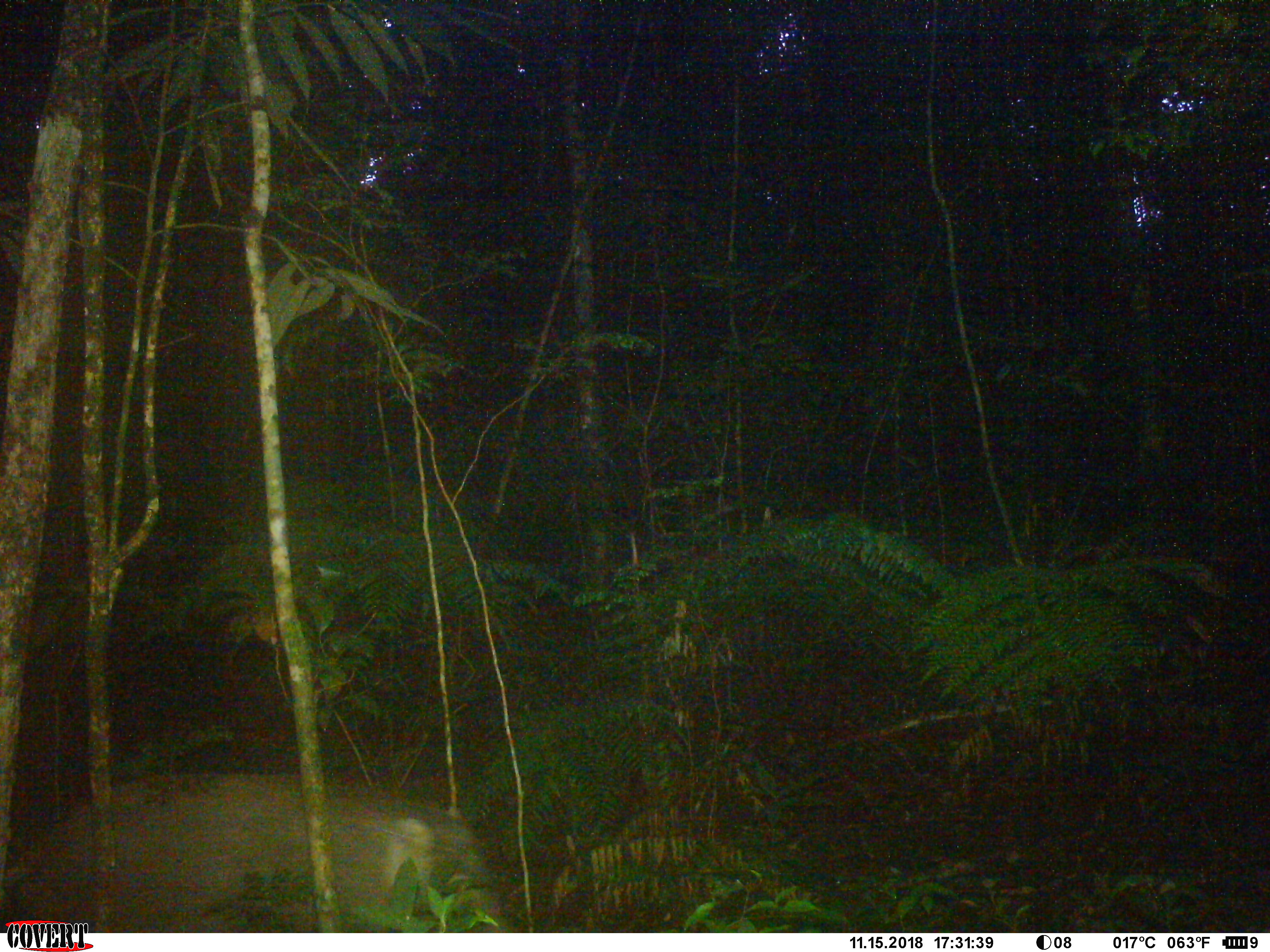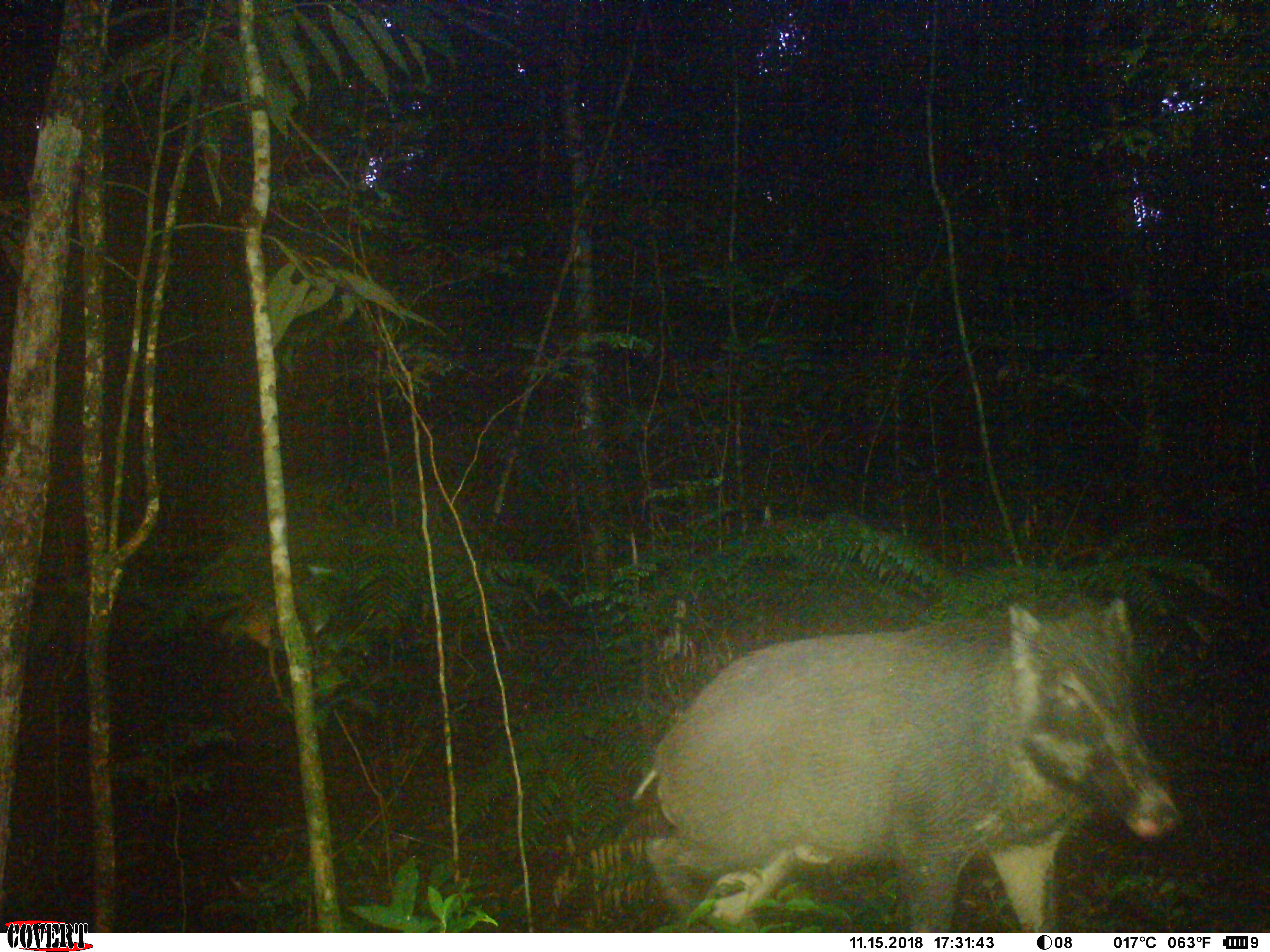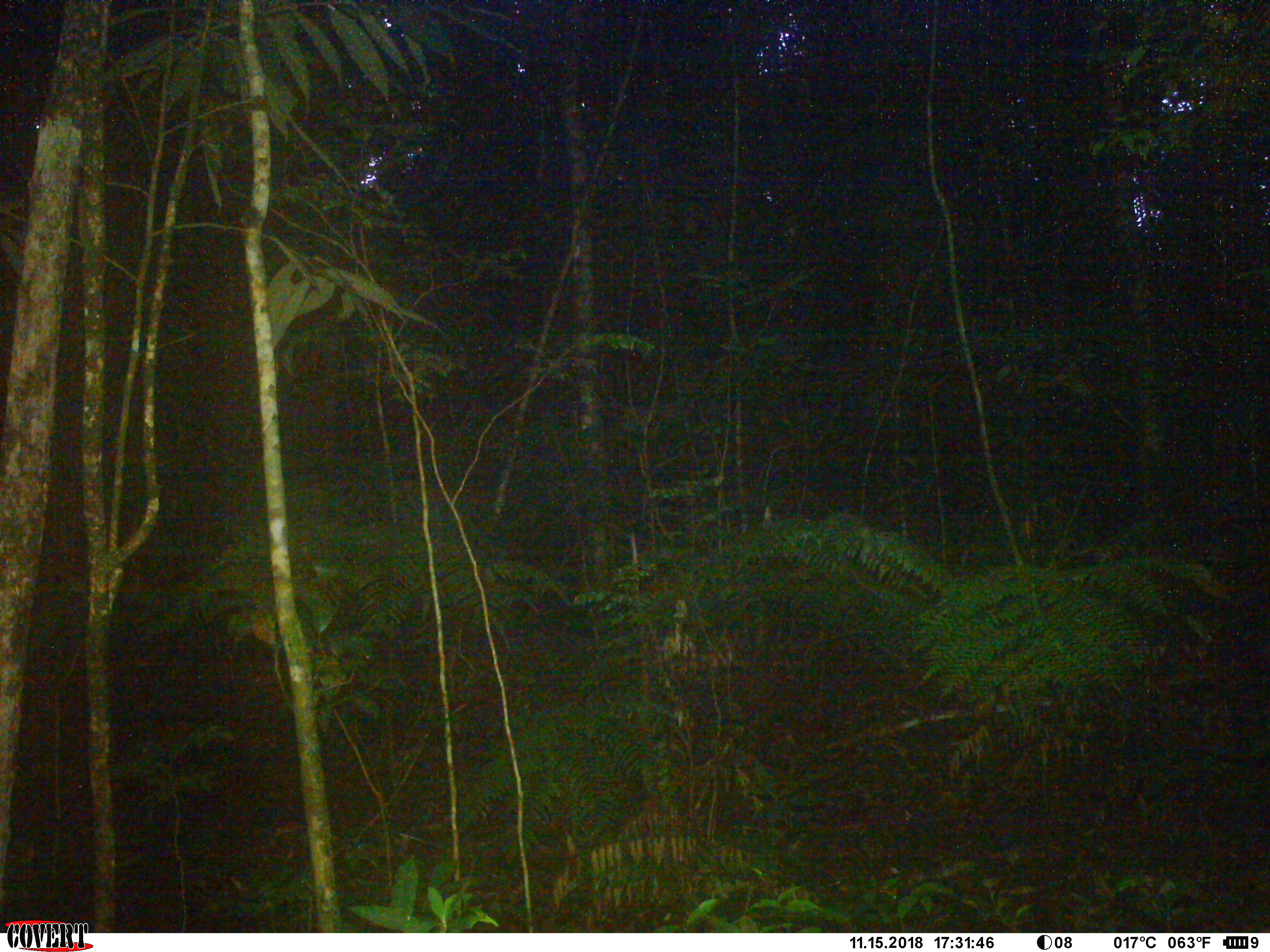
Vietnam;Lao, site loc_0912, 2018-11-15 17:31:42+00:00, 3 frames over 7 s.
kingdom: Animalia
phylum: Chordata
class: Mammalia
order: Artiodactyla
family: Suidae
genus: Sus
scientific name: Sus scrofa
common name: eurasian wild pig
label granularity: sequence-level